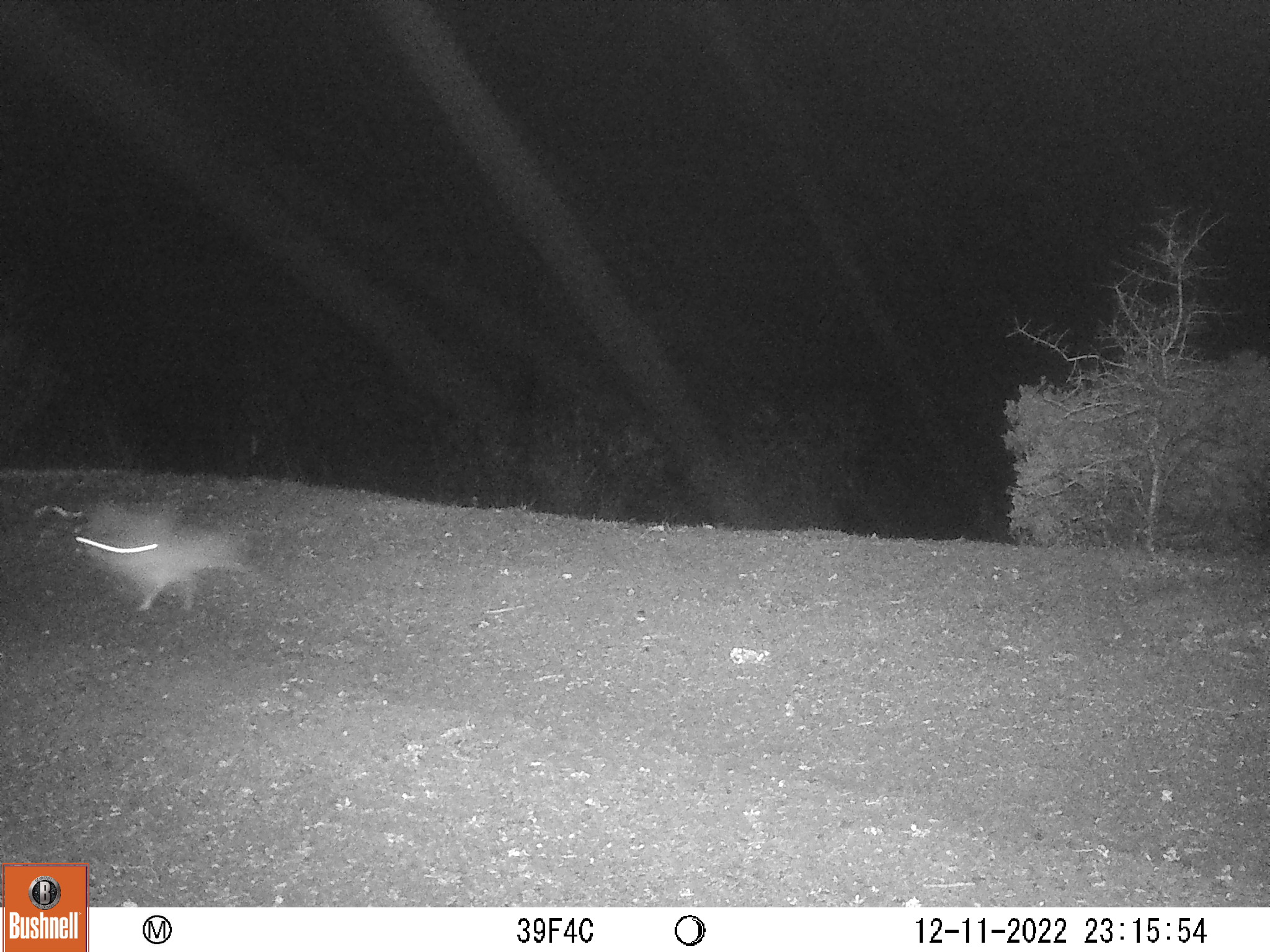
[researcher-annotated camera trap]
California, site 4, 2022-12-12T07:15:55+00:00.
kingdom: Animalia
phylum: Chordata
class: Mammalia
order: Lagomorpha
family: Leporidae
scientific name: Leporidae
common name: rabbit